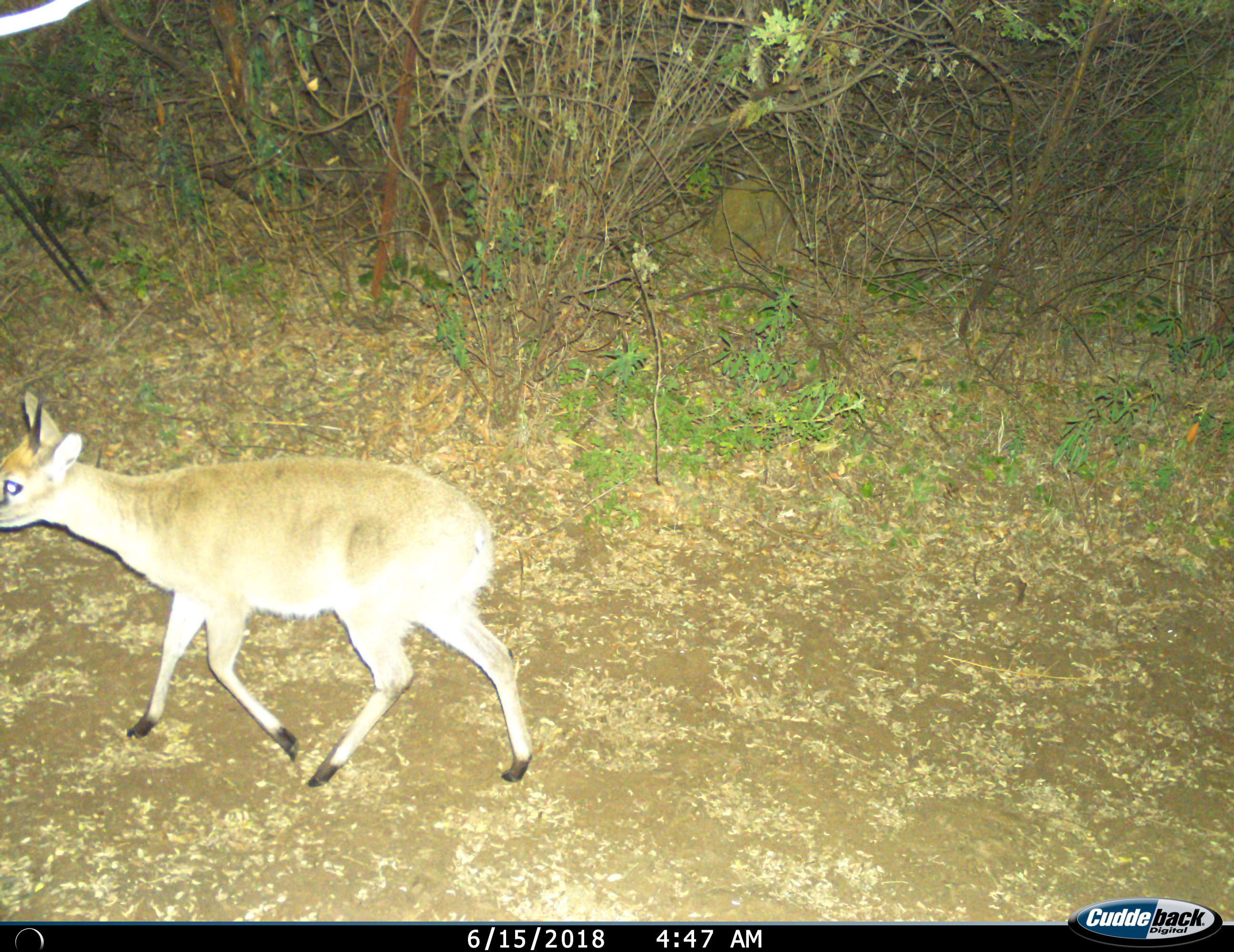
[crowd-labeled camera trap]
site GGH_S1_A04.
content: unidentified animal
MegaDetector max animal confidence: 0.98